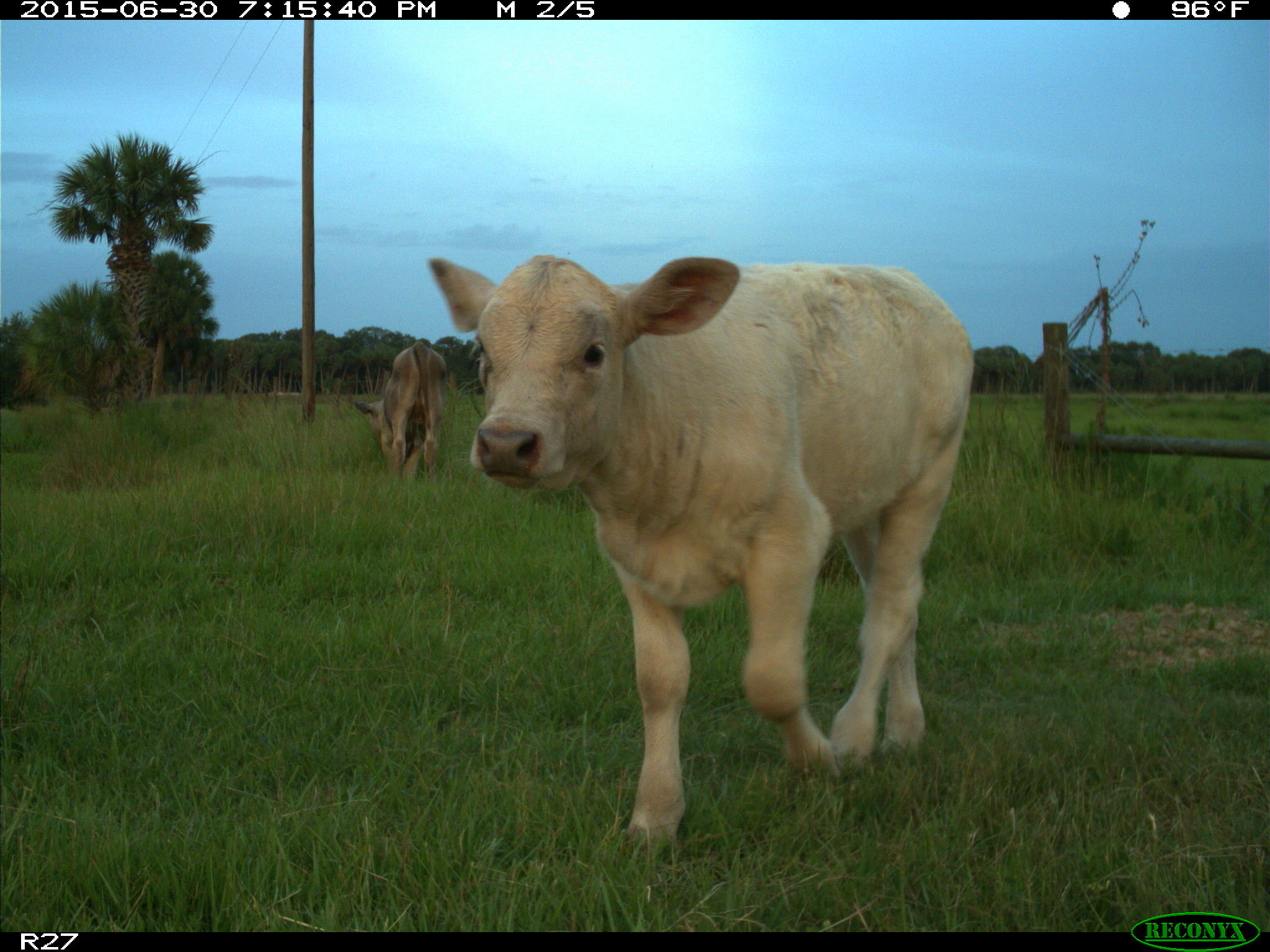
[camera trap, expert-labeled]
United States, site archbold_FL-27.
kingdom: Animalia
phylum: Chordata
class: Mammalia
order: Artiodactyla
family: Bovidae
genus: Bos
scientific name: Bos taurus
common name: domestic cow